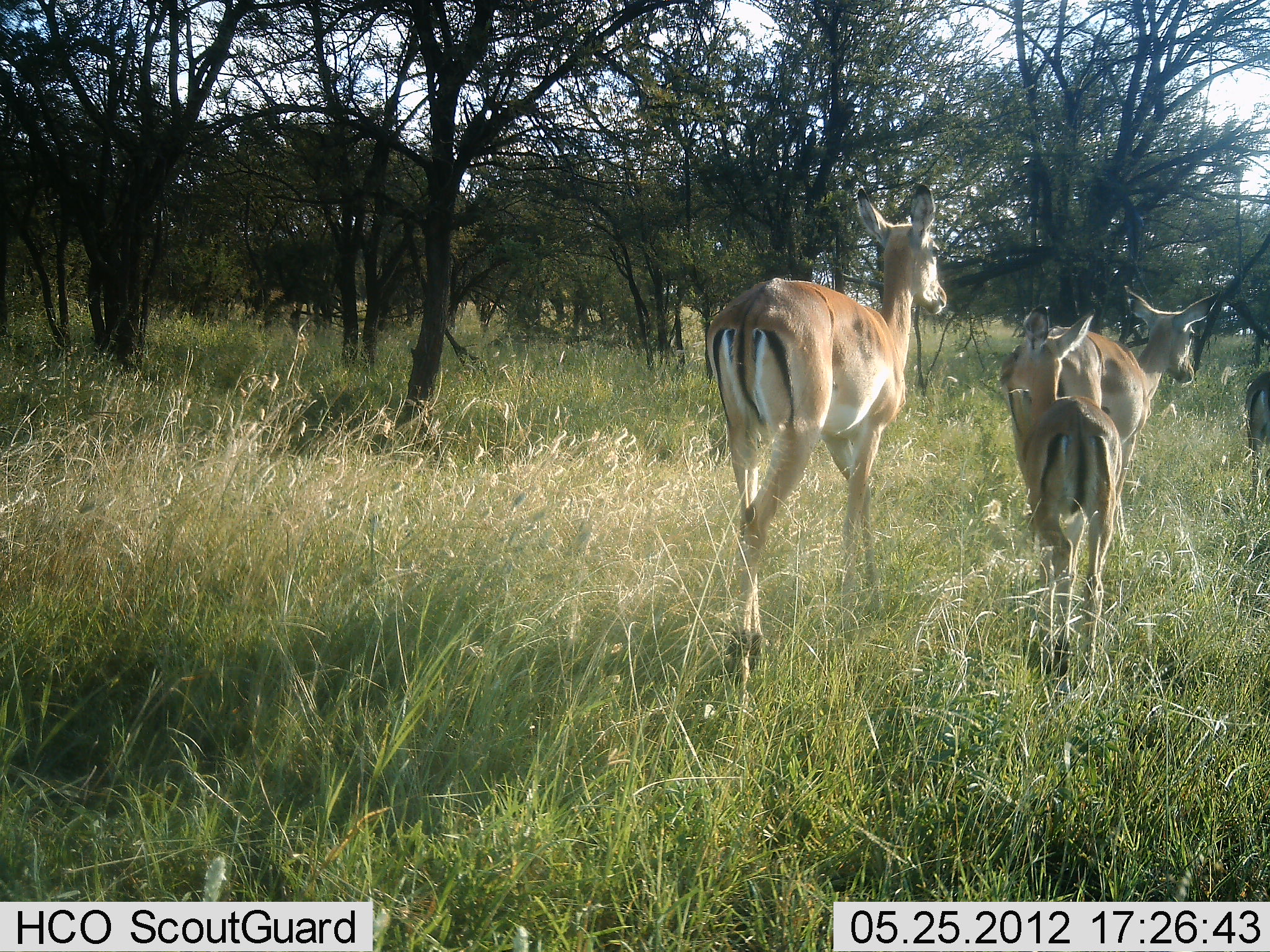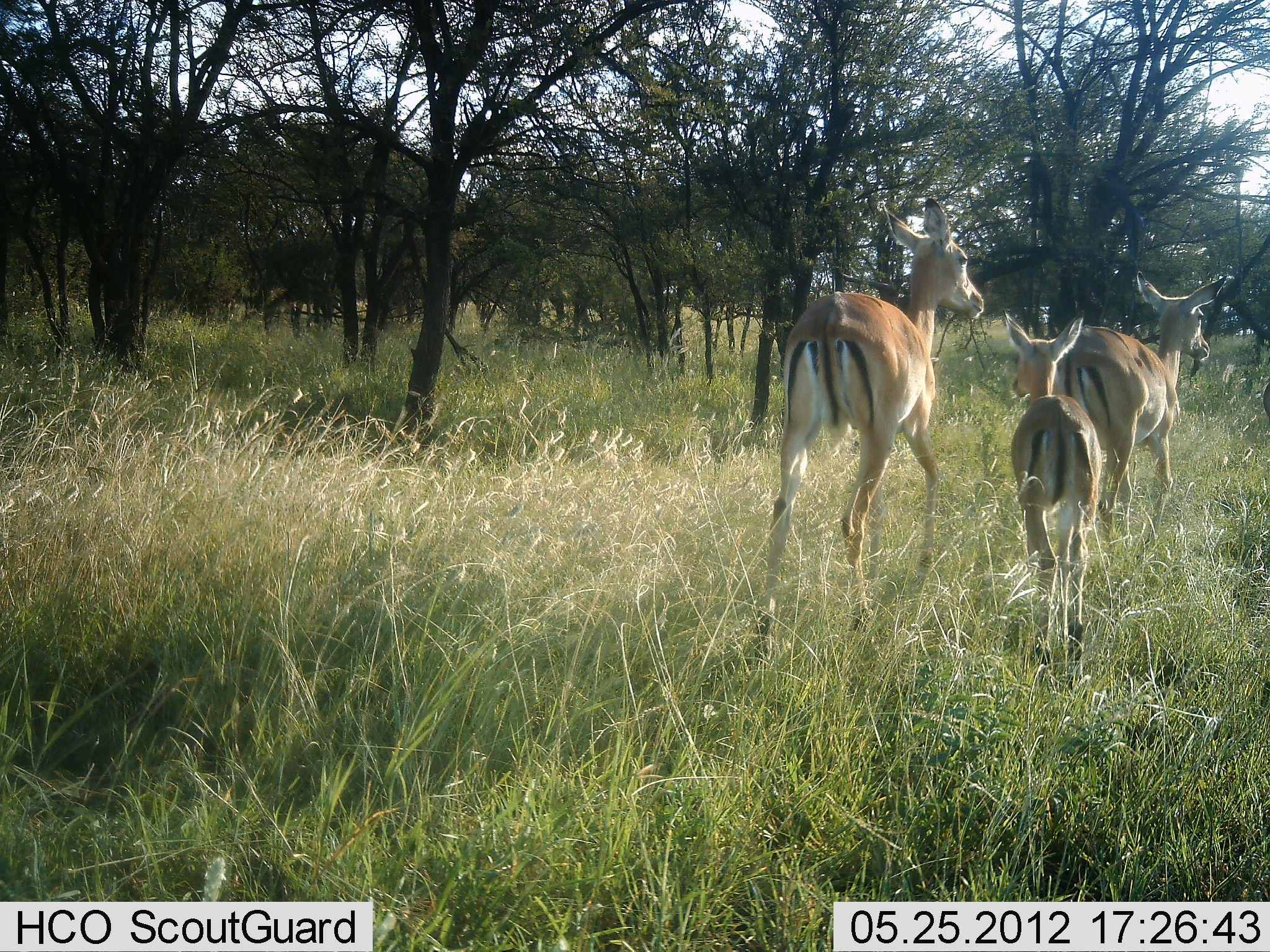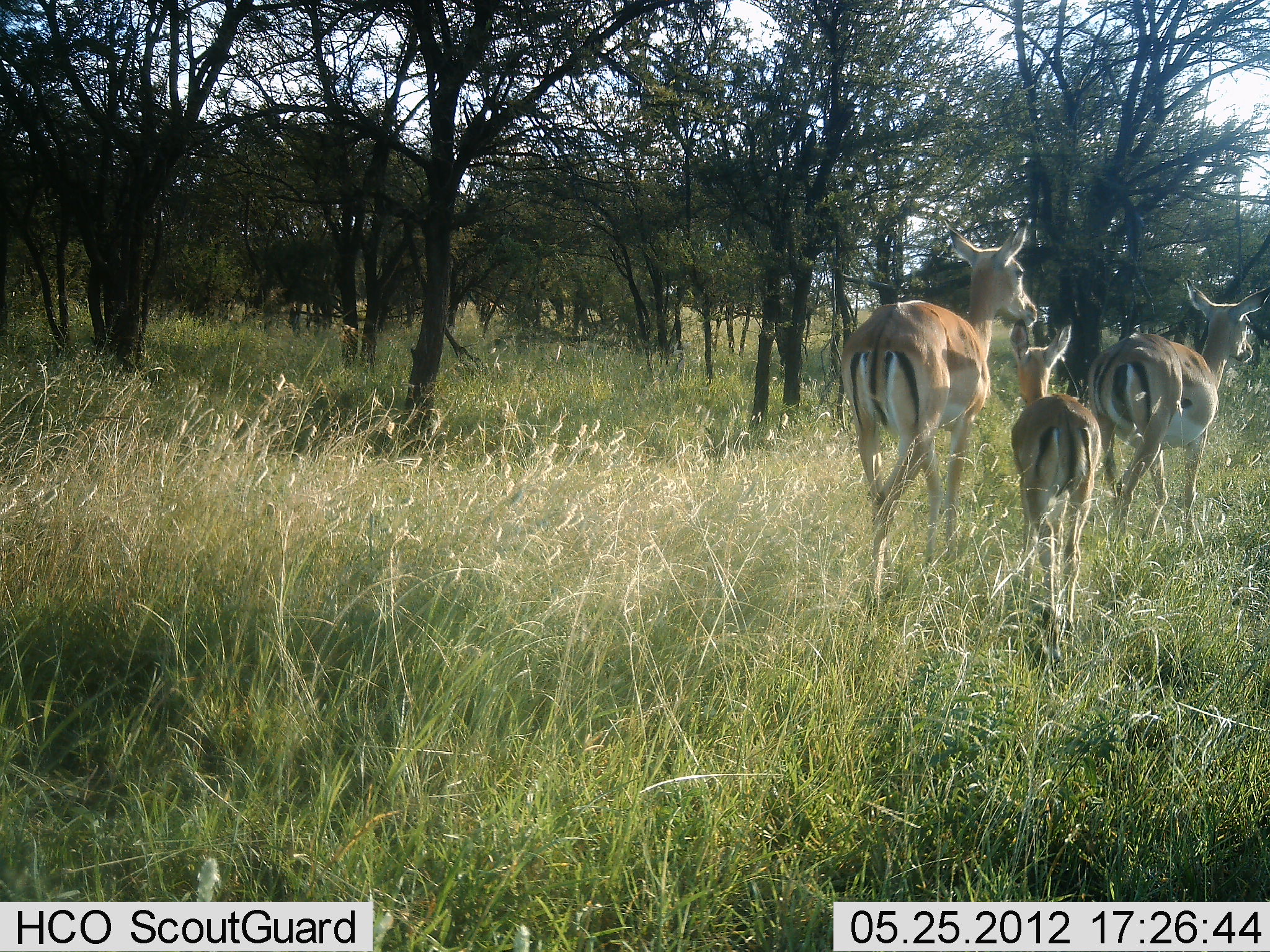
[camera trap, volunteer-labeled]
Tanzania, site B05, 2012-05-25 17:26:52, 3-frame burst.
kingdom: Animalia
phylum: Chordata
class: Mammalia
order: Artiodactyla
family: Bovidae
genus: Aepyceros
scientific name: Aepyceros melampus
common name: impala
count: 4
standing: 0%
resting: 0%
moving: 100%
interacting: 0%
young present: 80%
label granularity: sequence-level